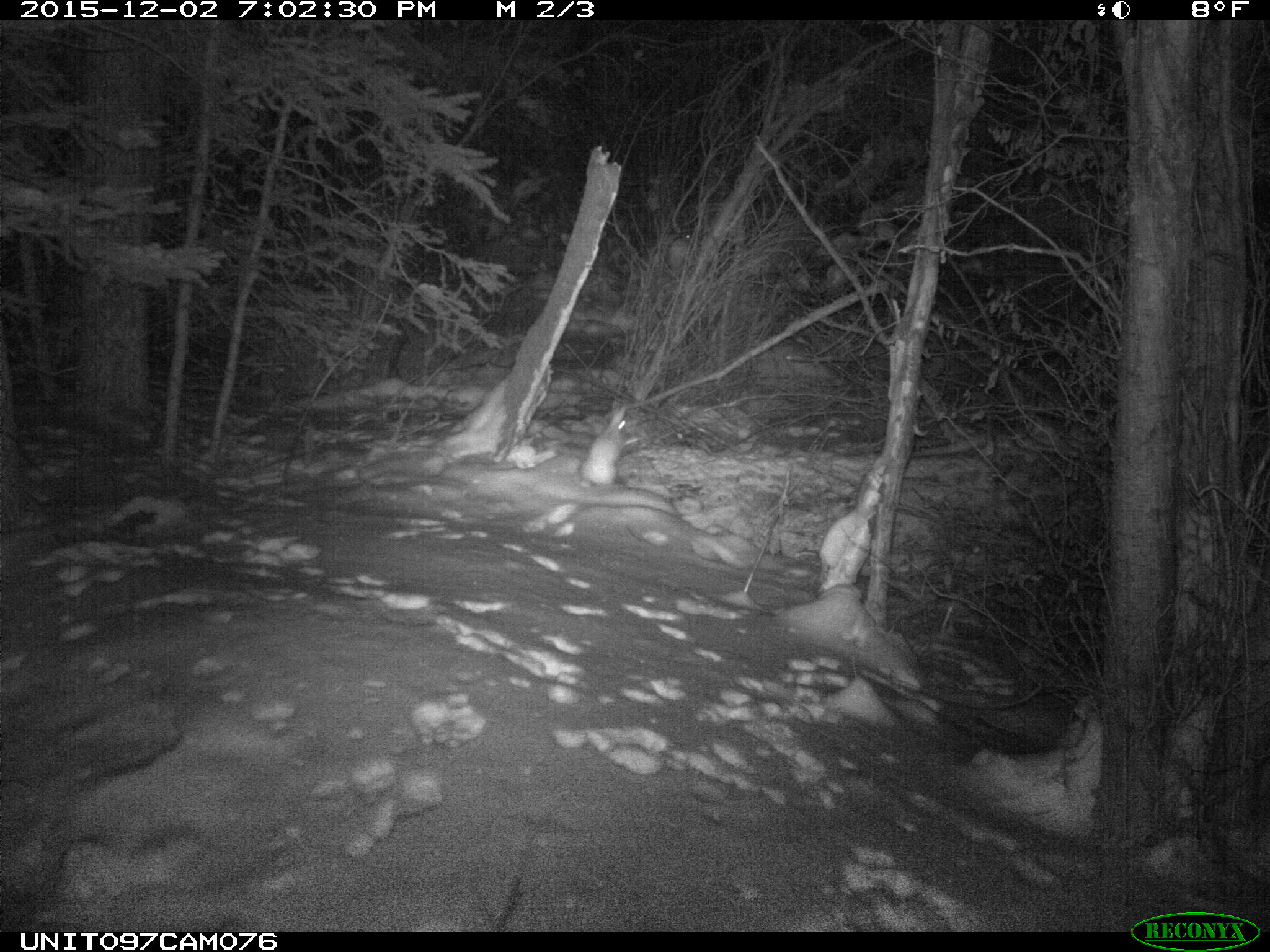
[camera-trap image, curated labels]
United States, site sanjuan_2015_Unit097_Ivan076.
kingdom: Animalia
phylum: Chordata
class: Mammalia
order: Lagomorpha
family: Leporidae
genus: Lepus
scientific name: Lepus americanus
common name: snowshoe hare